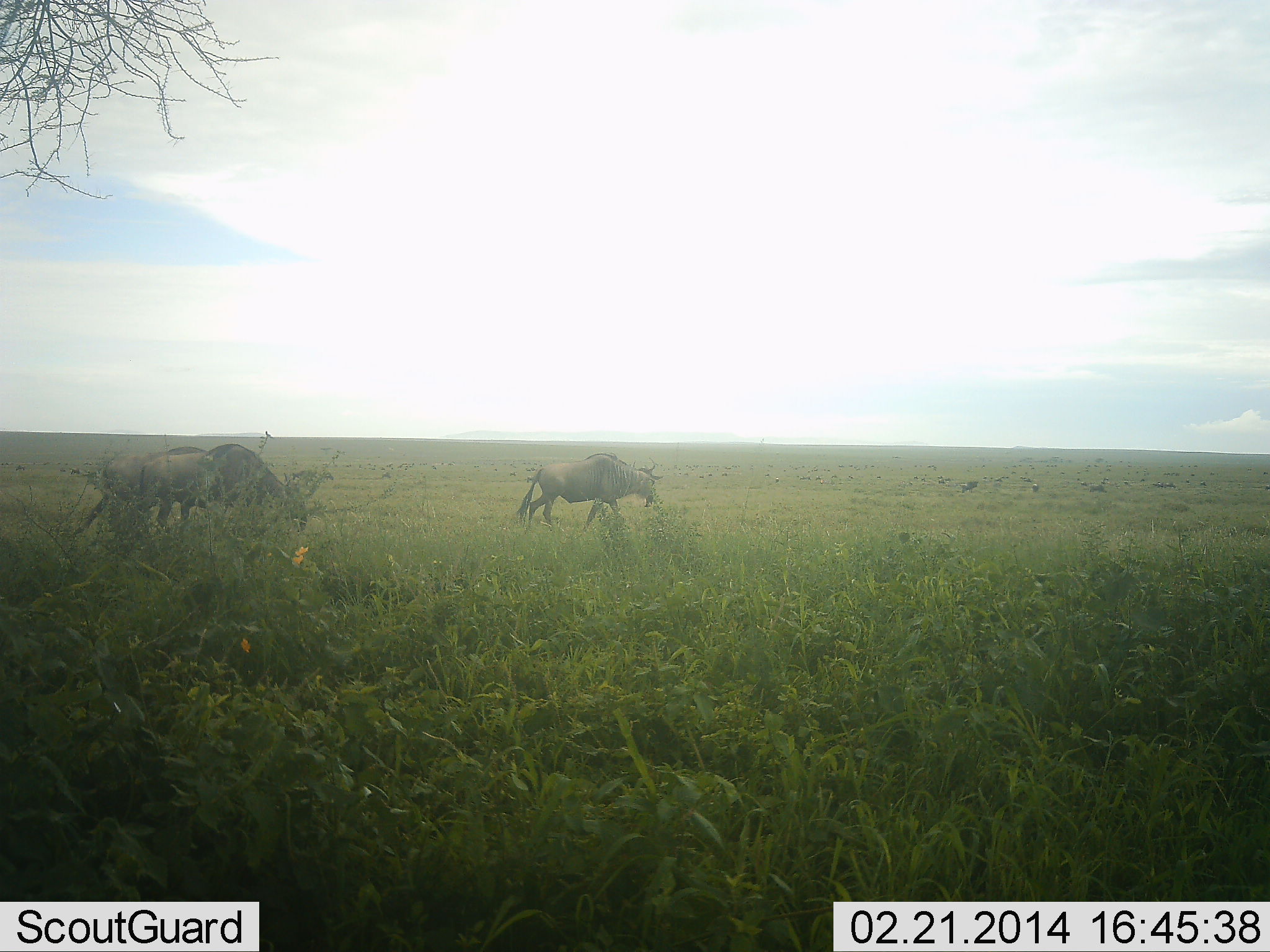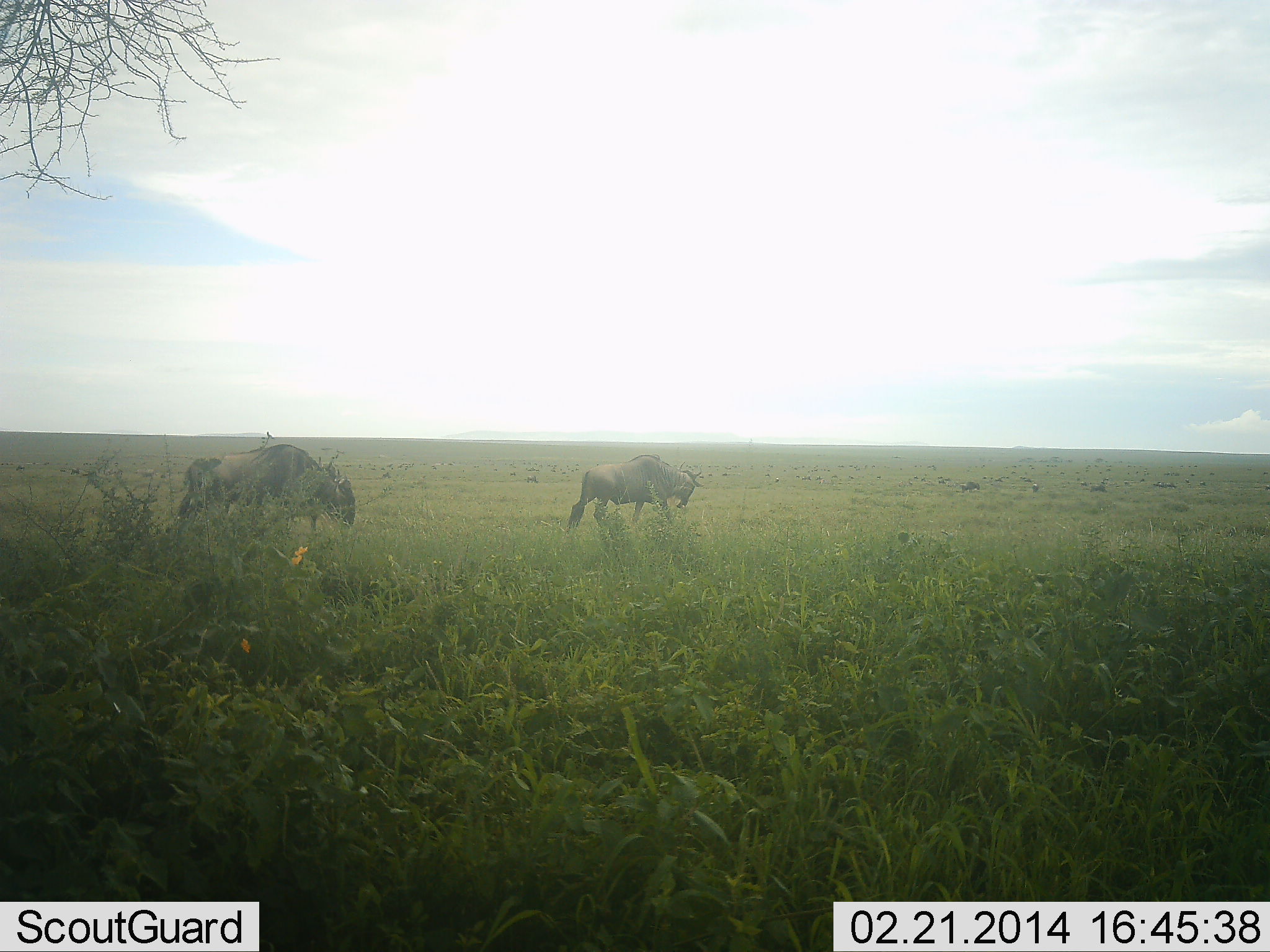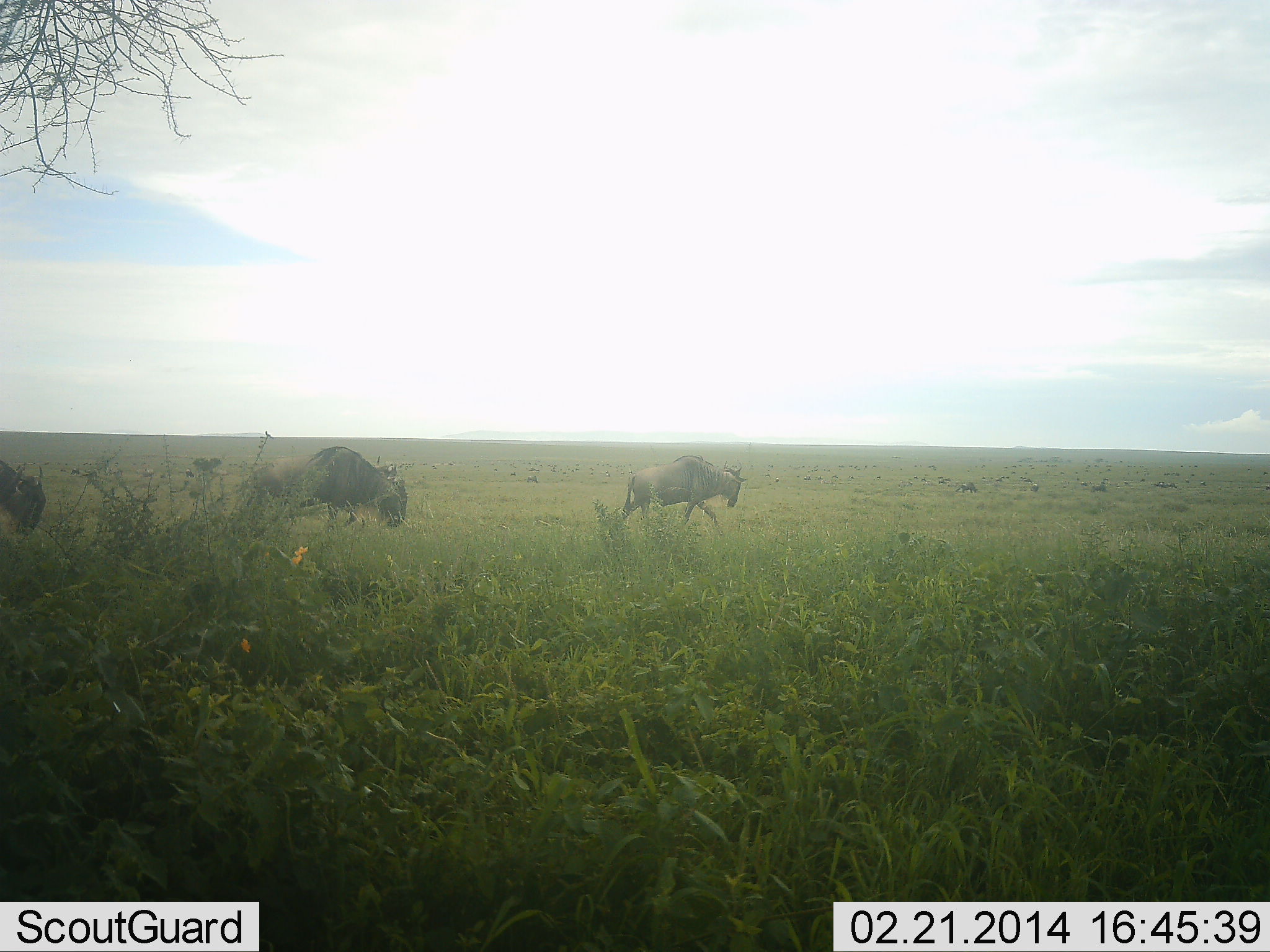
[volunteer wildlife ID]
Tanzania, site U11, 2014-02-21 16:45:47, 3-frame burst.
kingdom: Animalia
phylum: Chordata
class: Mammalia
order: Artiodactyla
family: Bovidae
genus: Connochaetes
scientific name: Connochaetes taurinus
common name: blue wildebeest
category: wildebeest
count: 3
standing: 10%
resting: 0%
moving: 100%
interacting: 0%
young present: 0%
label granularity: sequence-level